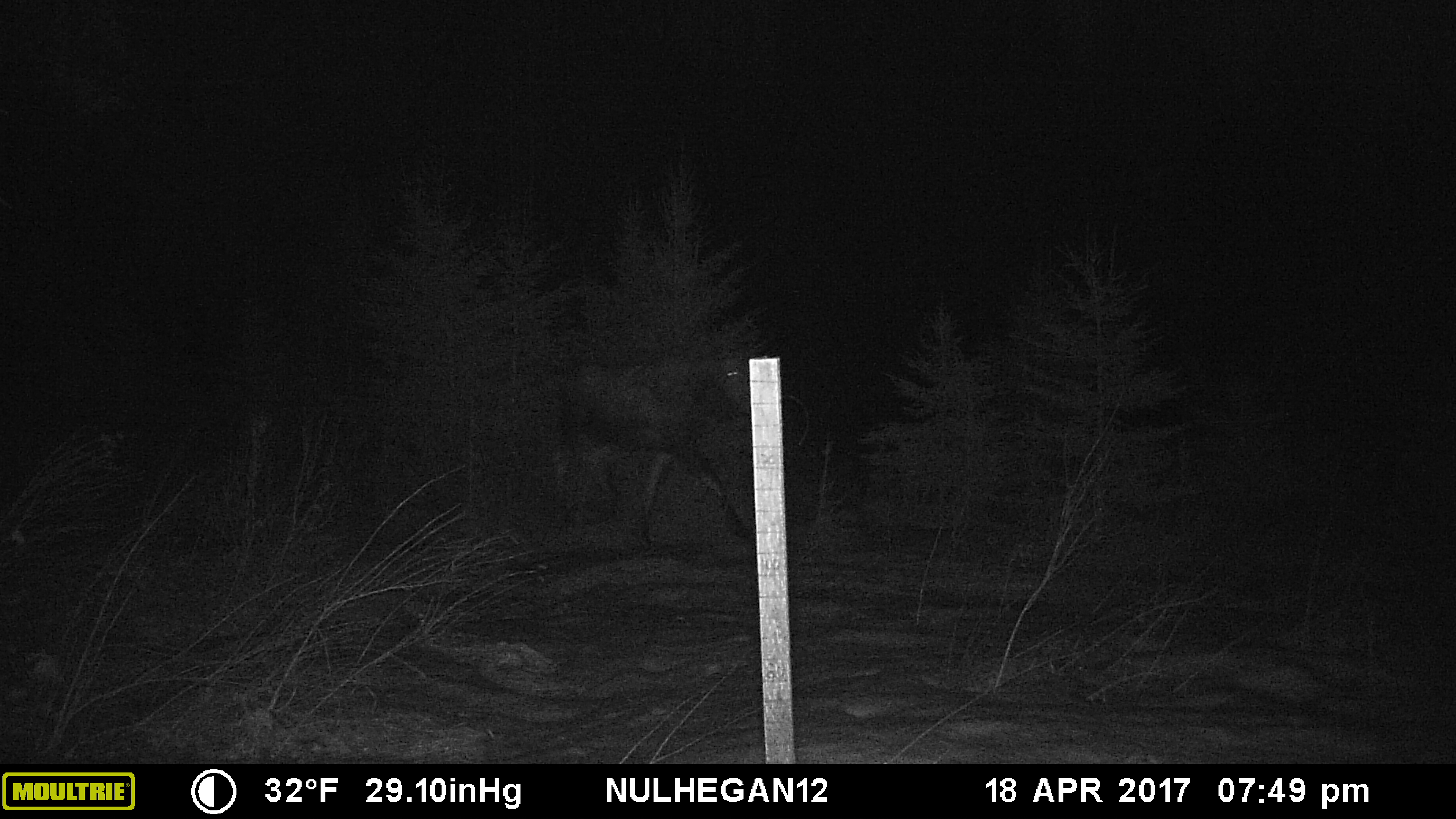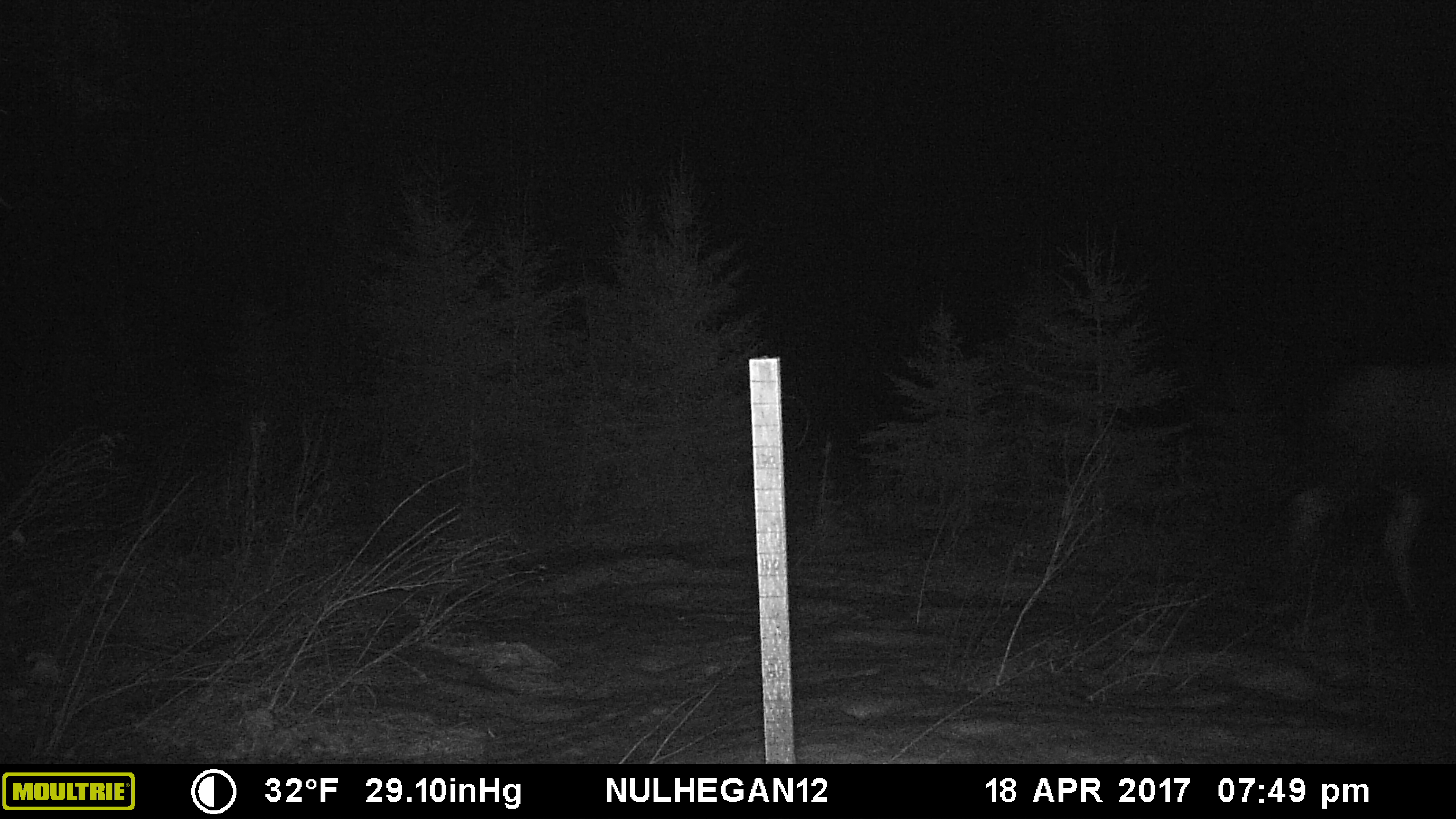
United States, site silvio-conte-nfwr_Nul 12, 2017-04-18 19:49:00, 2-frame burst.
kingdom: Animalia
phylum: Chordata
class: Mammalia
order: Artiodactyla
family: Cervidae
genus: Alces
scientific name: Alces alces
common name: moose